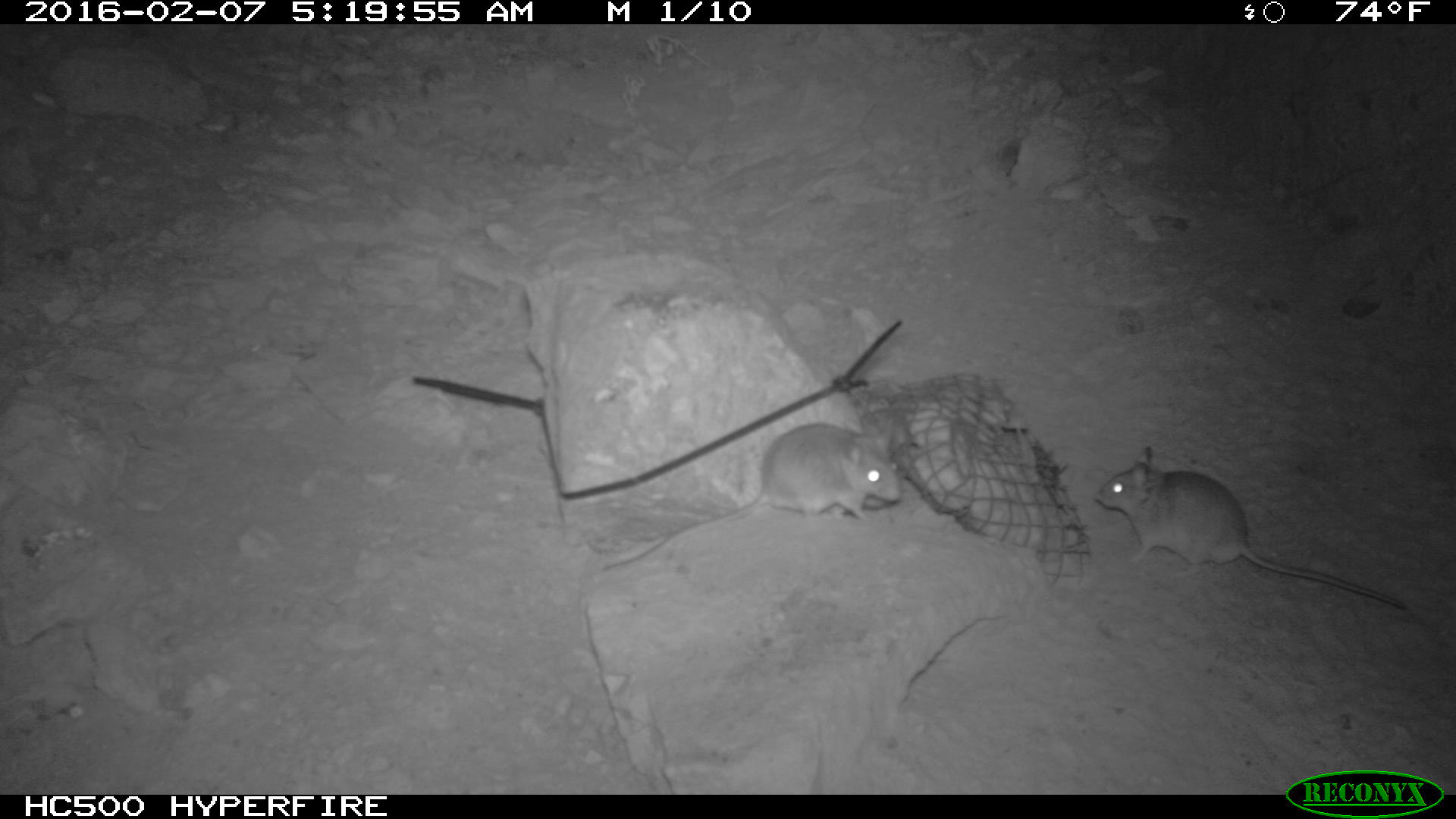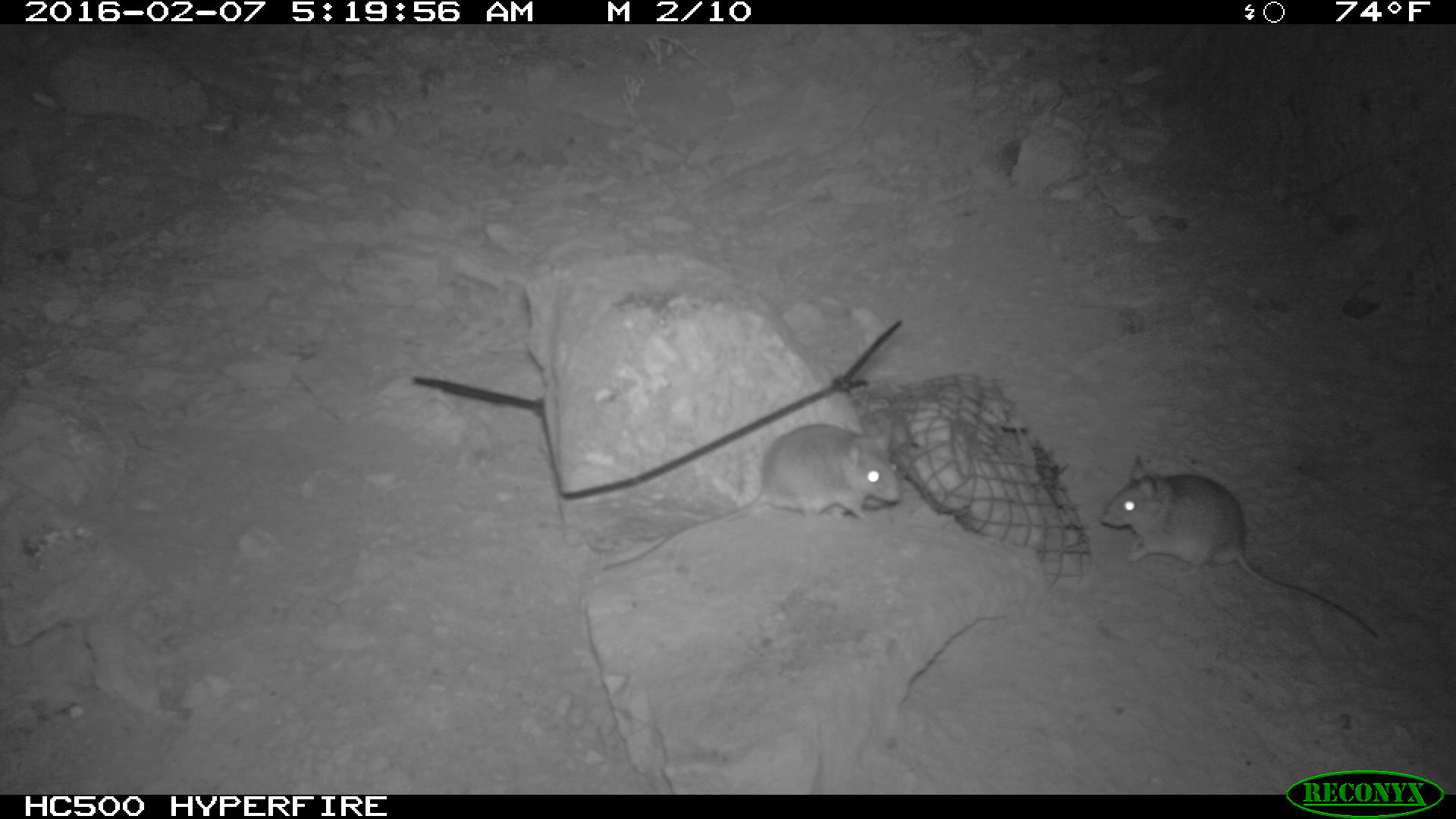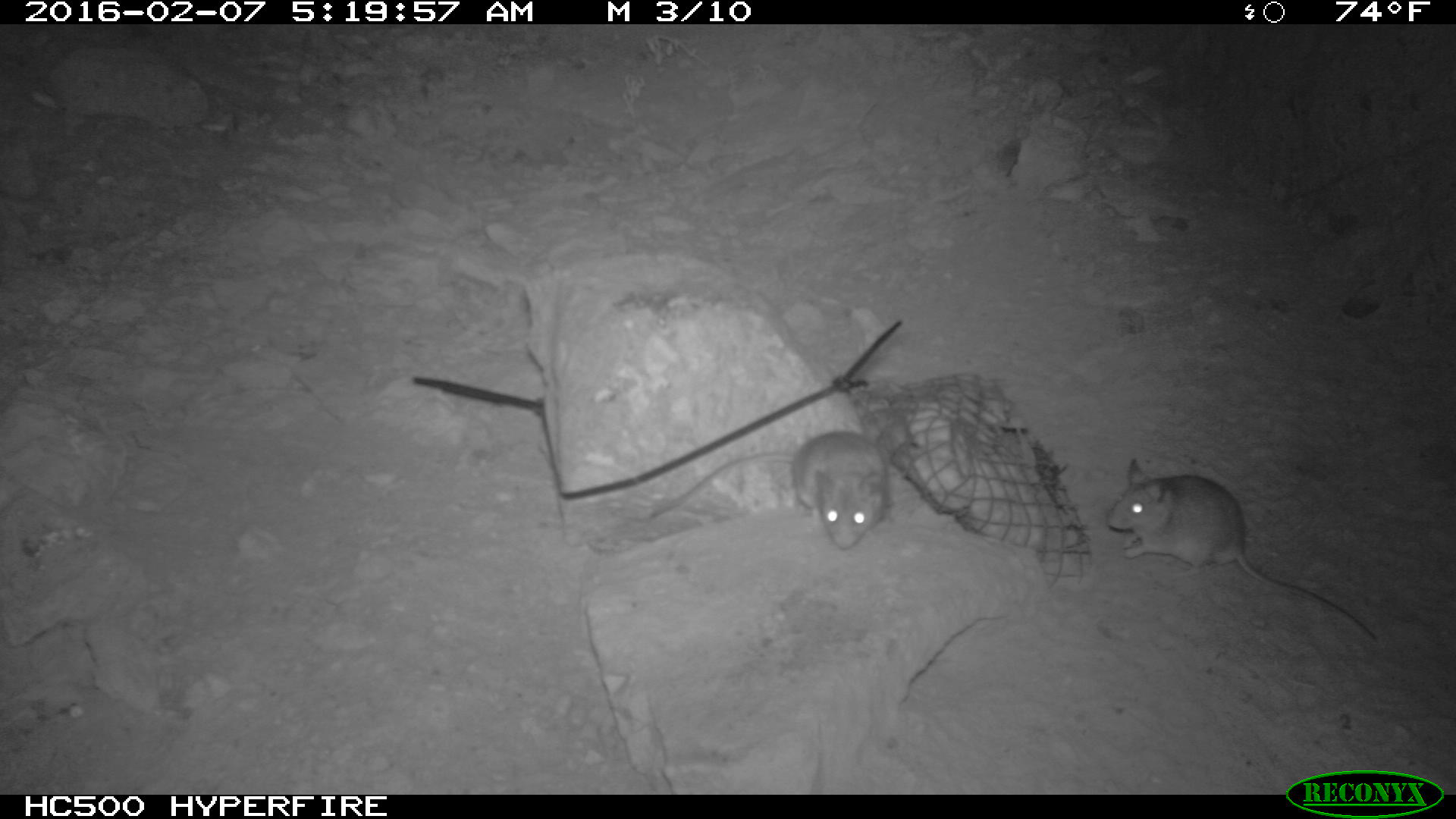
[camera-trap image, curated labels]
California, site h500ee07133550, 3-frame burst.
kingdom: Animalia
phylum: Chordata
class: Mammalia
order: Rodentia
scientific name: Rodentia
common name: rodent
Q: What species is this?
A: Rodent (Rodentia).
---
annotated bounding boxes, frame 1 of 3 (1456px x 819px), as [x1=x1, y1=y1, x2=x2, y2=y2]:
rodent: [x1=1094, y1=446, x2=1407, y2=610]; [x1=599, y1=423, x2=900, y2=573]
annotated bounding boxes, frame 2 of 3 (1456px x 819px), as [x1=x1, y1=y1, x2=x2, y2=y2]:
rodent: [x1=1099, y1=454, x2=1379, y2=635]; [x1=599, y1=422, x2=902, y2=572]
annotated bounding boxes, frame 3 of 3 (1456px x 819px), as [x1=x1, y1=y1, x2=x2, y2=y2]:
rodent: [x1=1104, y1=457, x2=1378, y2=646]; [x1=645, y1=426, x2=889, y2=551]